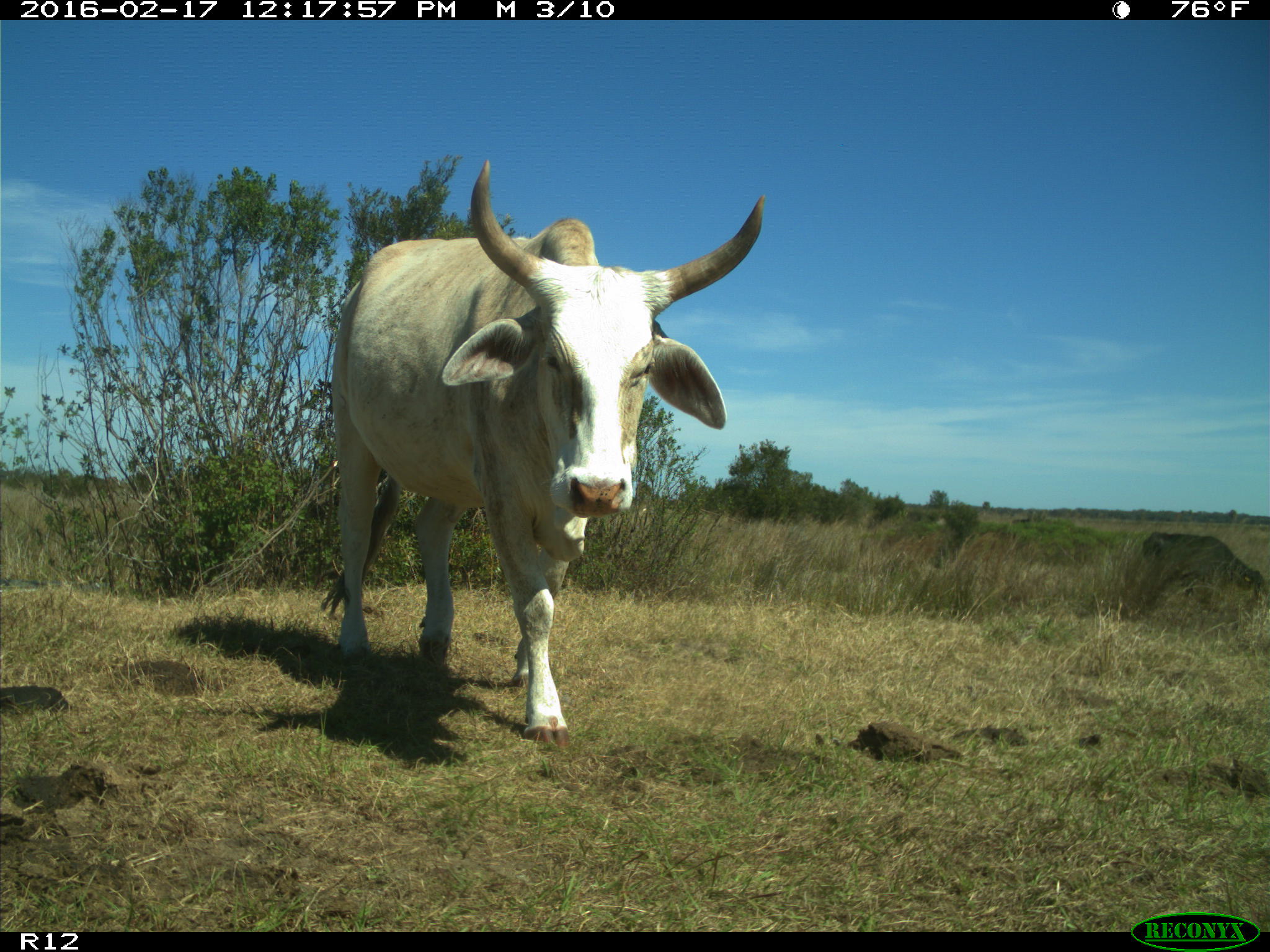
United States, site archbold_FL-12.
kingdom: Animalia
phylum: Chordata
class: Mammalia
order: Artiodactyla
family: Bovidae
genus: Bos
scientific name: Bos taurus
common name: domestic cow